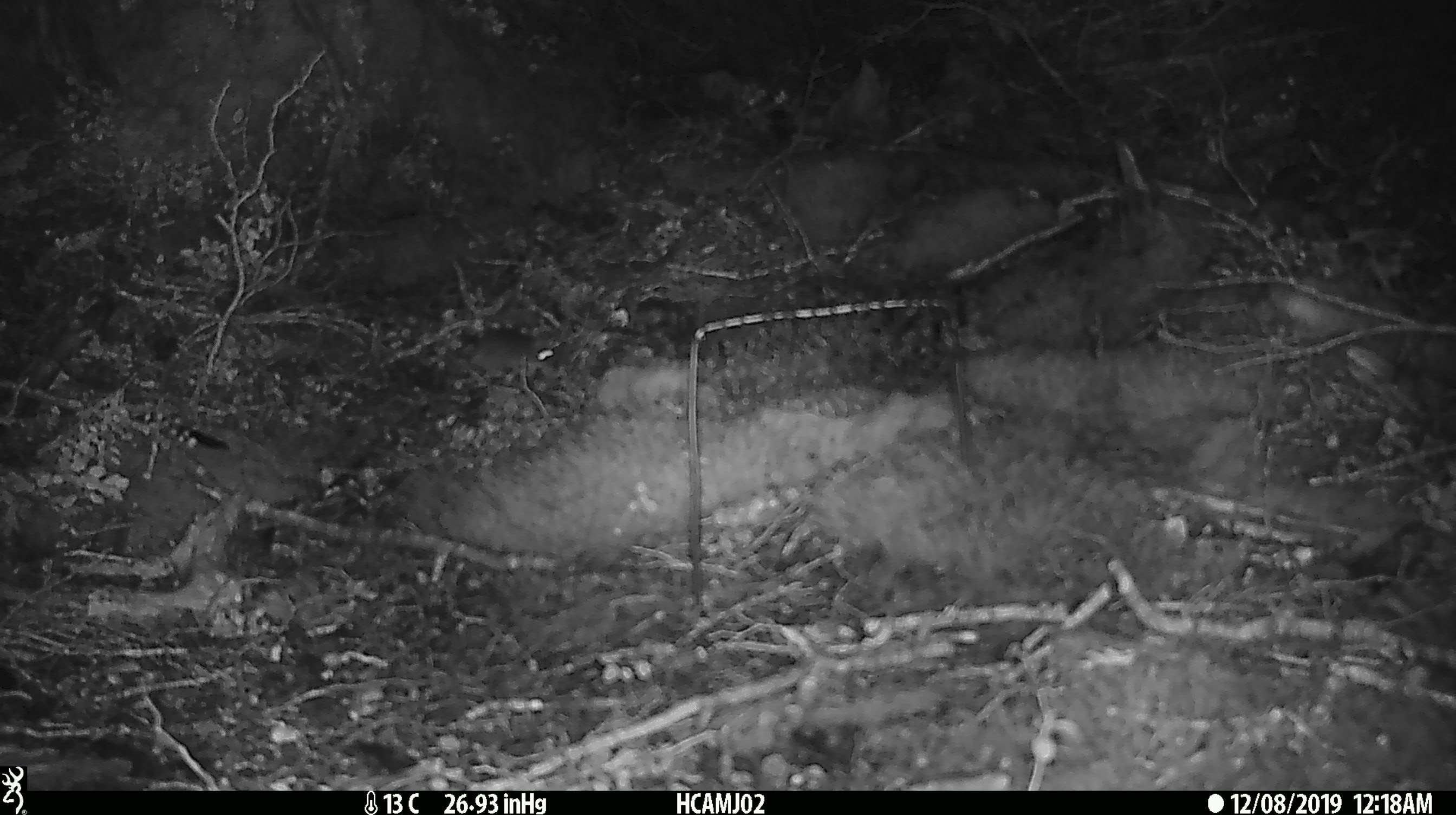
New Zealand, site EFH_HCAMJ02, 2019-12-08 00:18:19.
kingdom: Animalia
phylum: Chordata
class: Mammalia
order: Rodentia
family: Muridae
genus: Mus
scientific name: Mus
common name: mouse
Mouse (Mus).